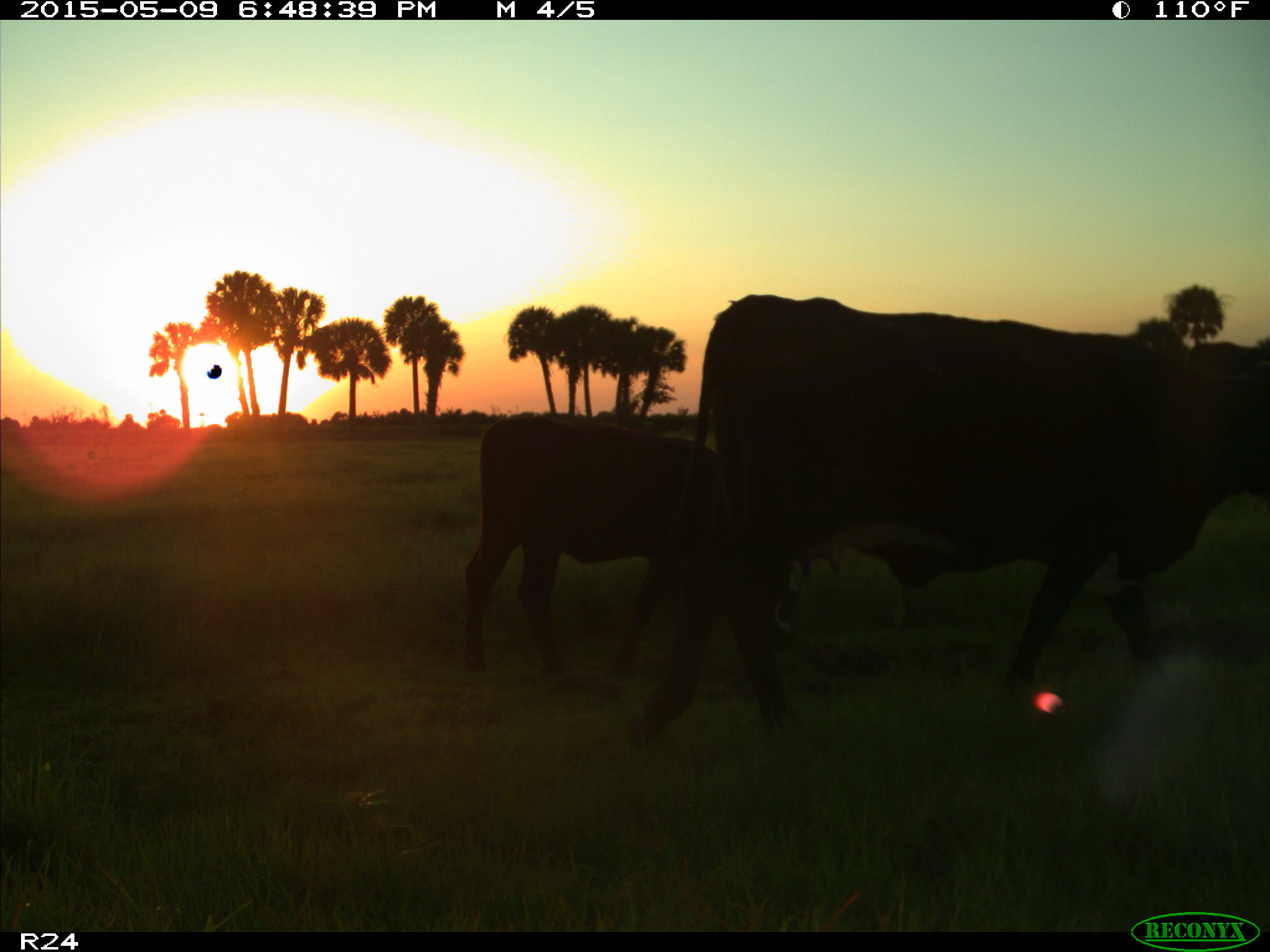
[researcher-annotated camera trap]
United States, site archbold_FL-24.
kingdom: Animalia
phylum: Chordata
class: Mammalia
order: Artiodactyla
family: Bovidae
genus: Bos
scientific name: Bos taurus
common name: domestic cow